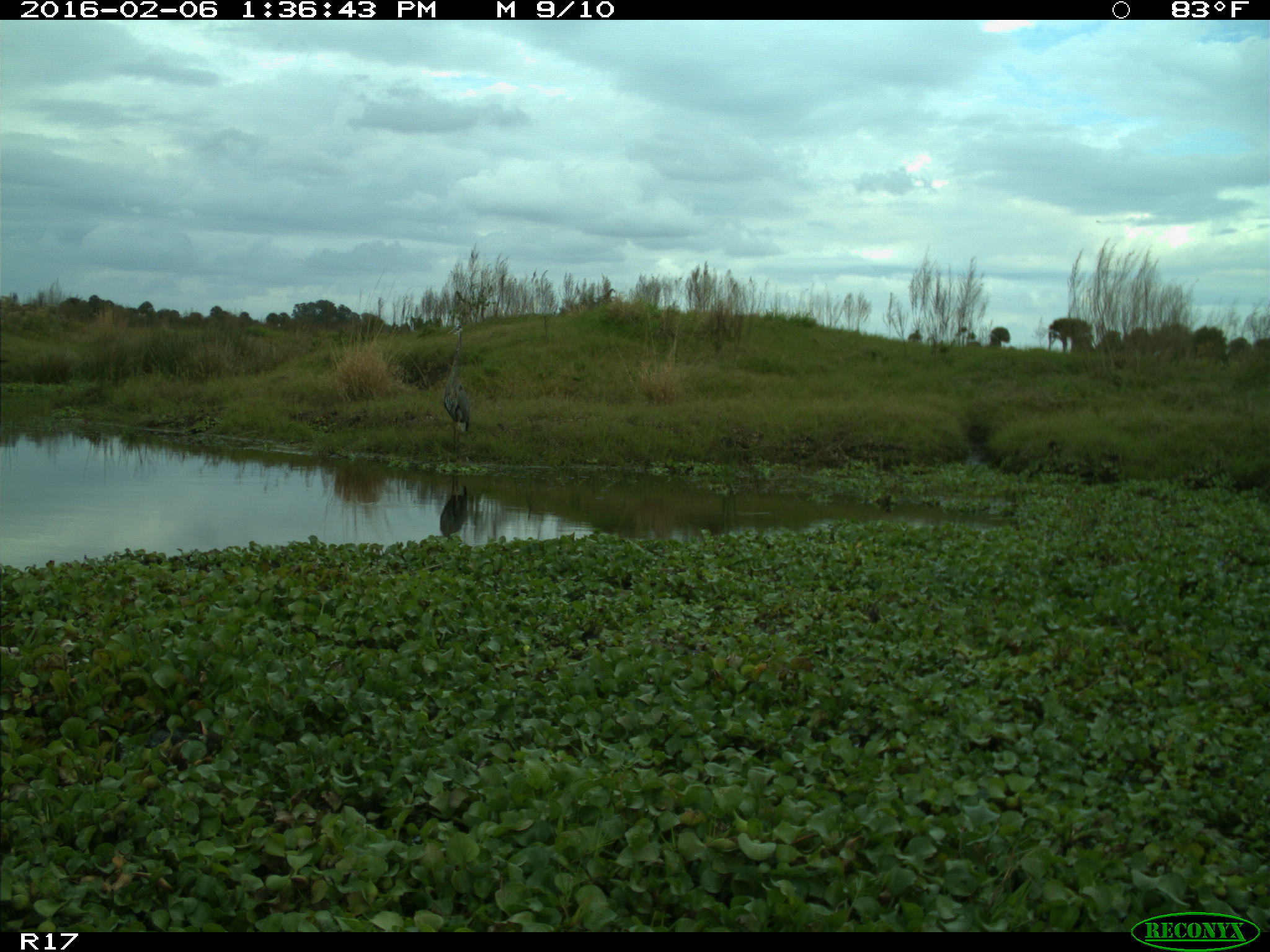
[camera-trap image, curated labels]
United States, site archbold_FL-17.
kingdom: Animalia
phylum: Chordata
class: Aves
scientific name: Aves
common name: birds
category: unidentified bird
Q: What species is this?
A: Unidentified bird (birds) (Aves).